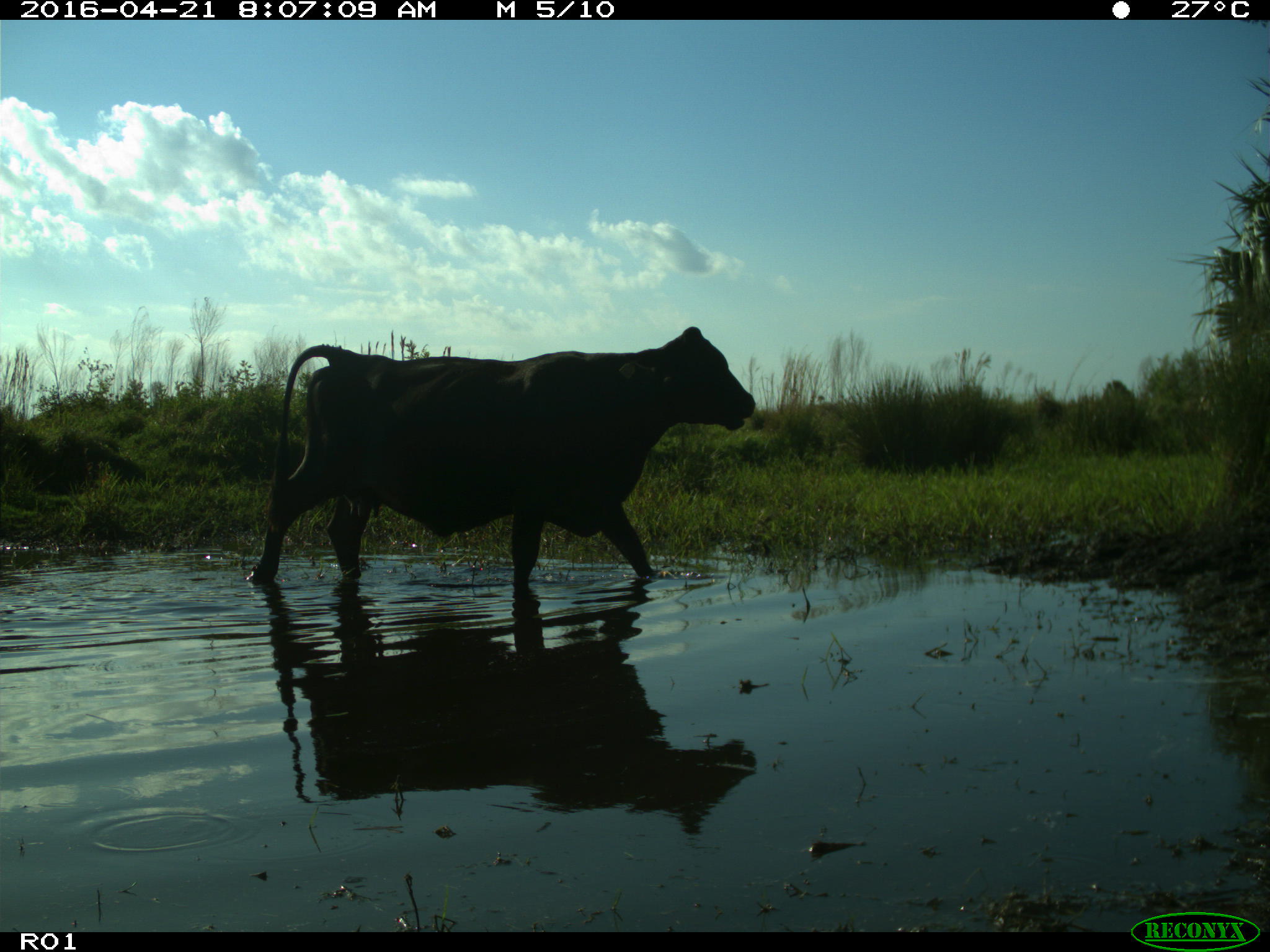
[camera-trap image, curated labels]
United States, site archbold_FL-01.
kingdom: Animalia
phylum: Chordata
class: Mammalia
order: Artiodactyla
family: Bovidae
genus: Bos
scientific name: Bos taurus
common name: domestic cow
Bos taurus (domestic cow).